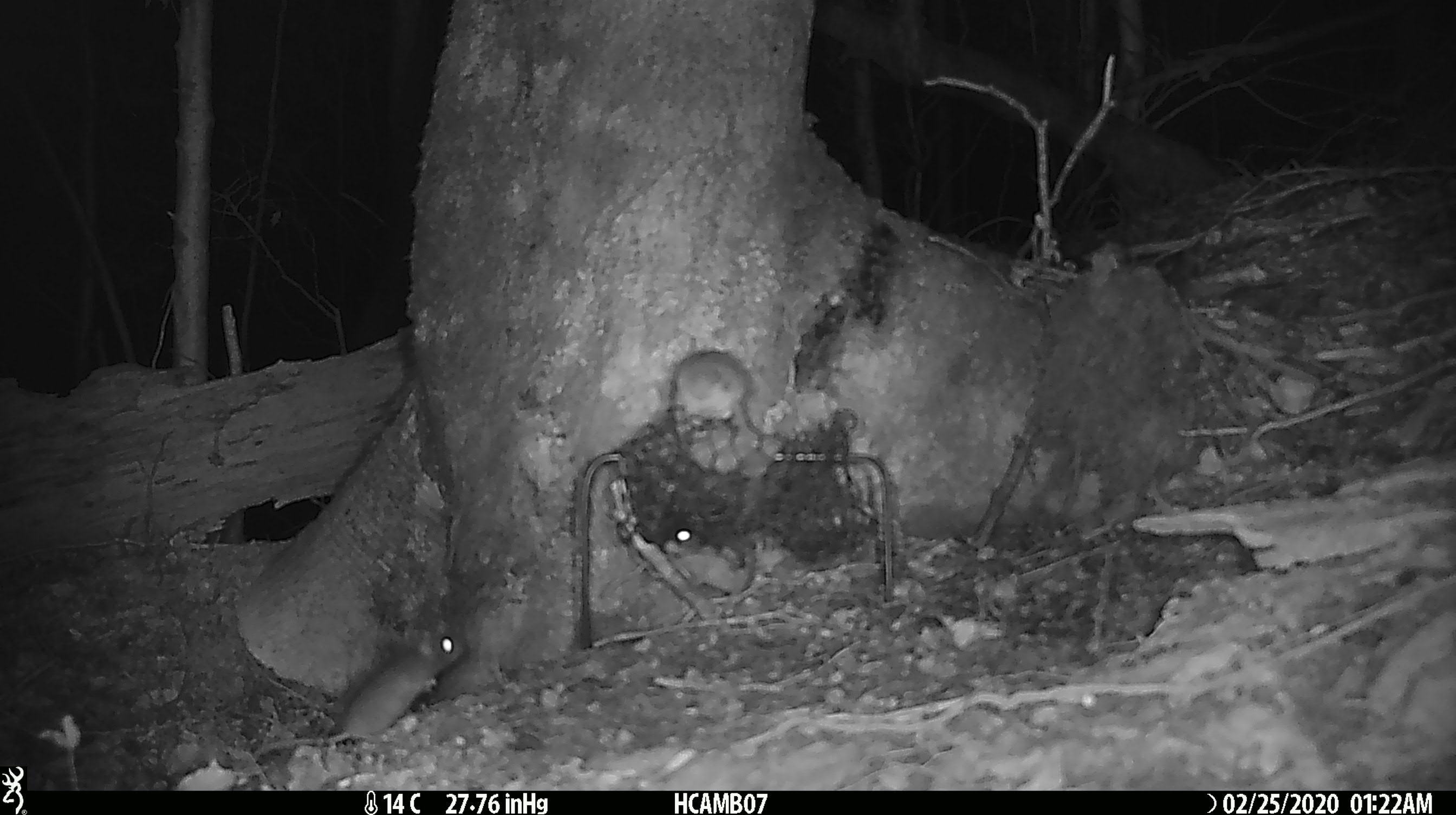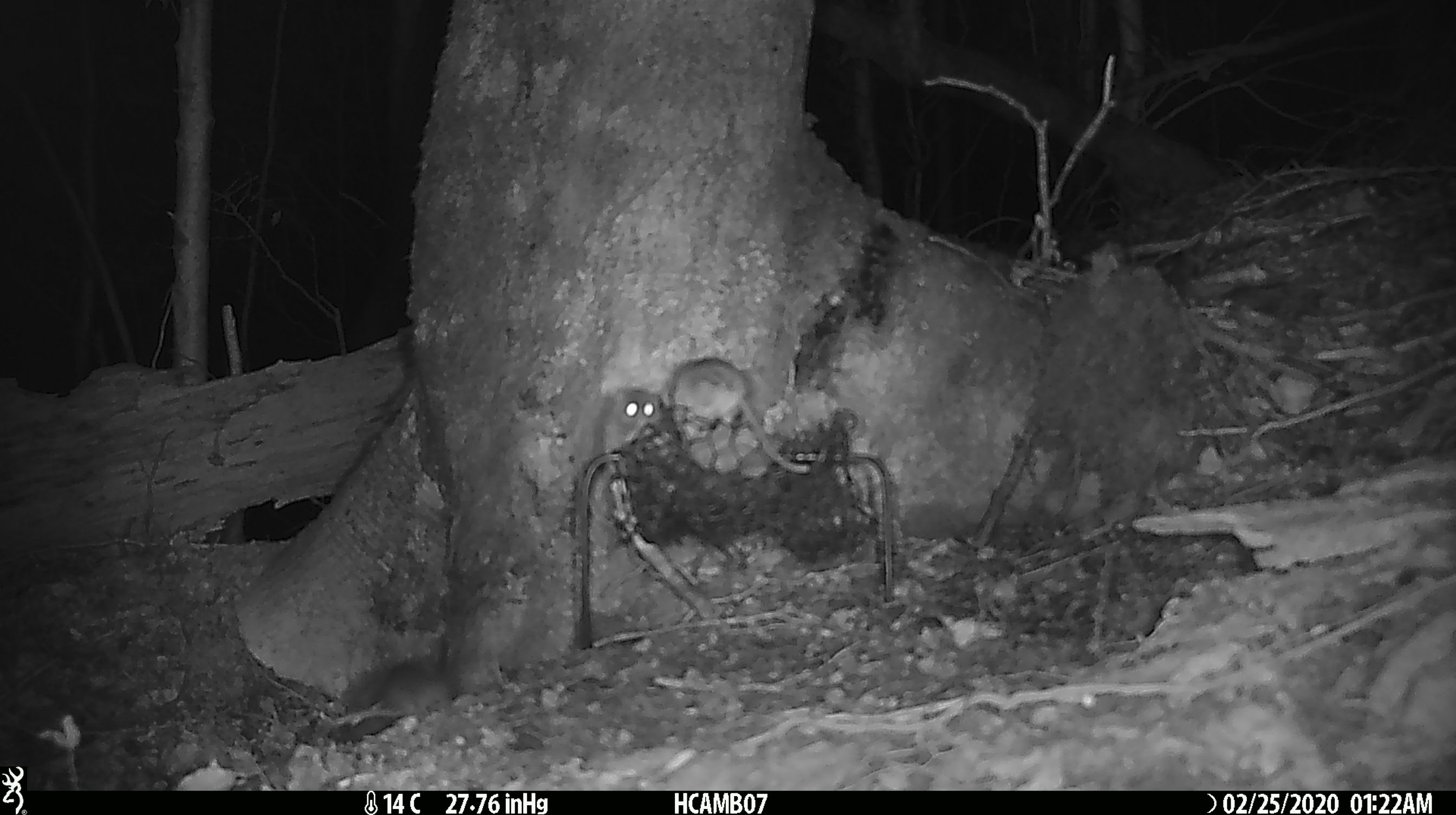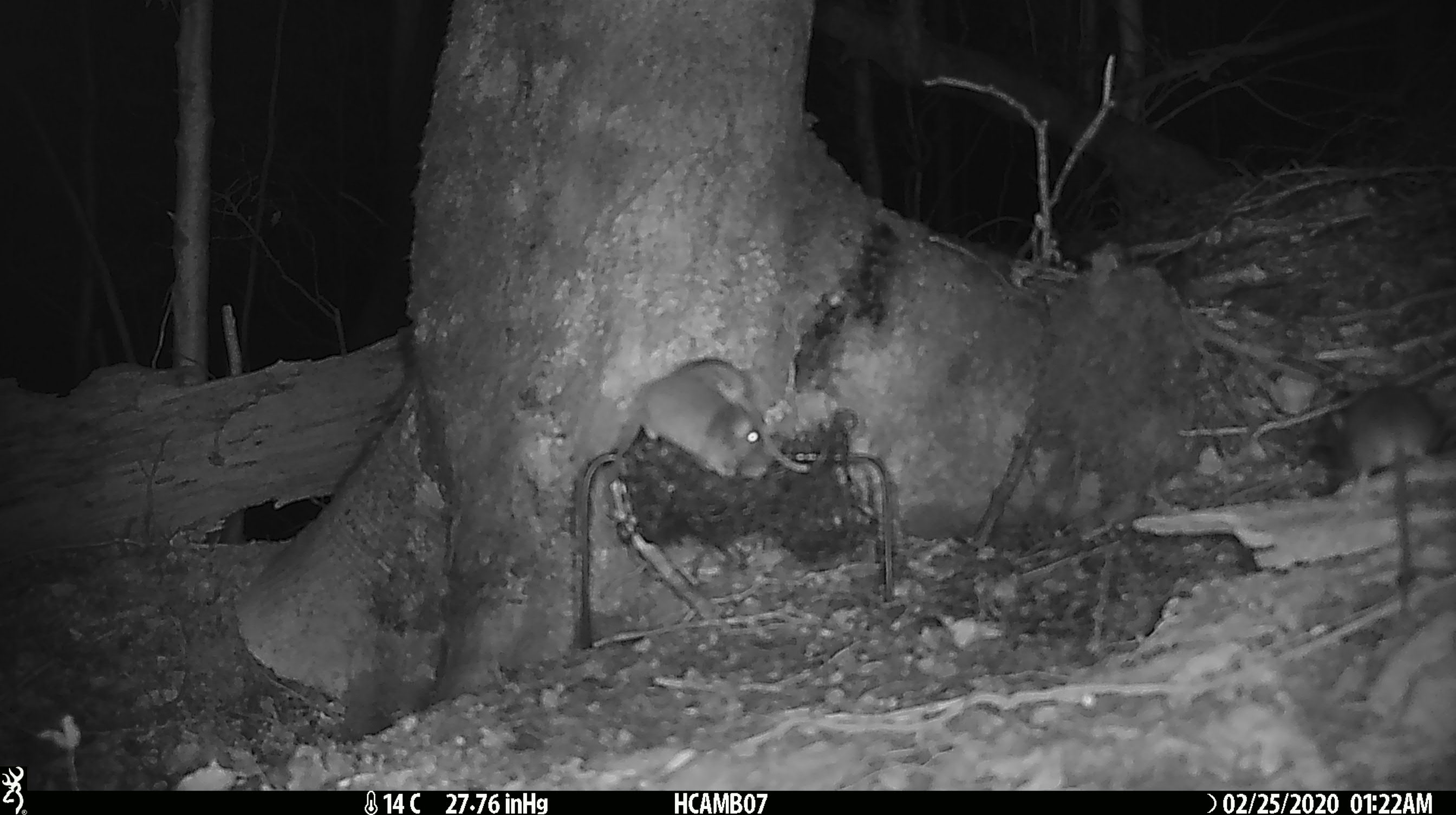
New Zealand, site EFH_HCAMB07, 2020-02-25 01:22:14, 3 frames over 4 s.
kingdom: Animalia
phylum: Chordata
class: Mammalia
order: Rodentia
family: Muridae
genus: Mus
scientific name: Mus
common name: mouse